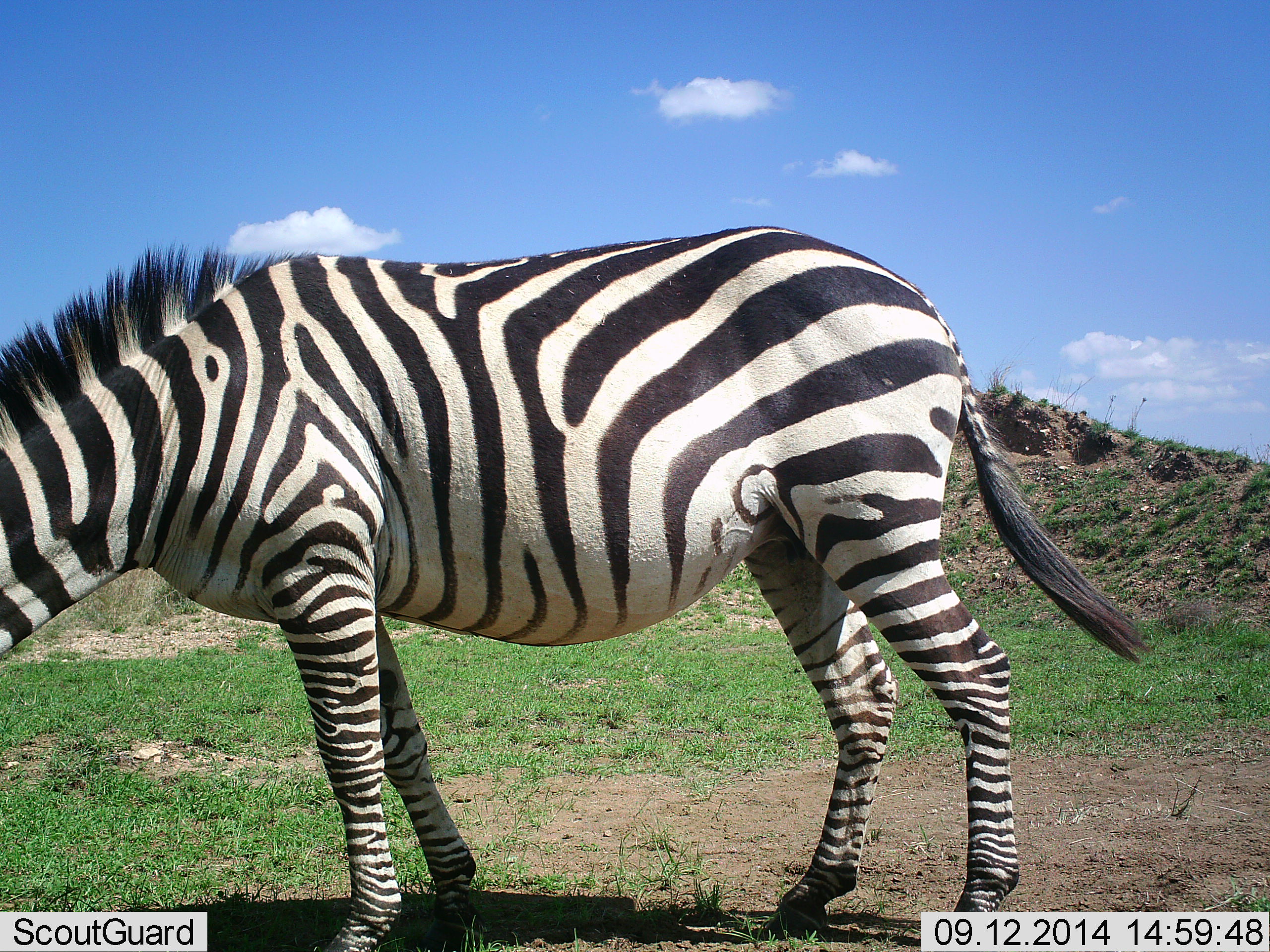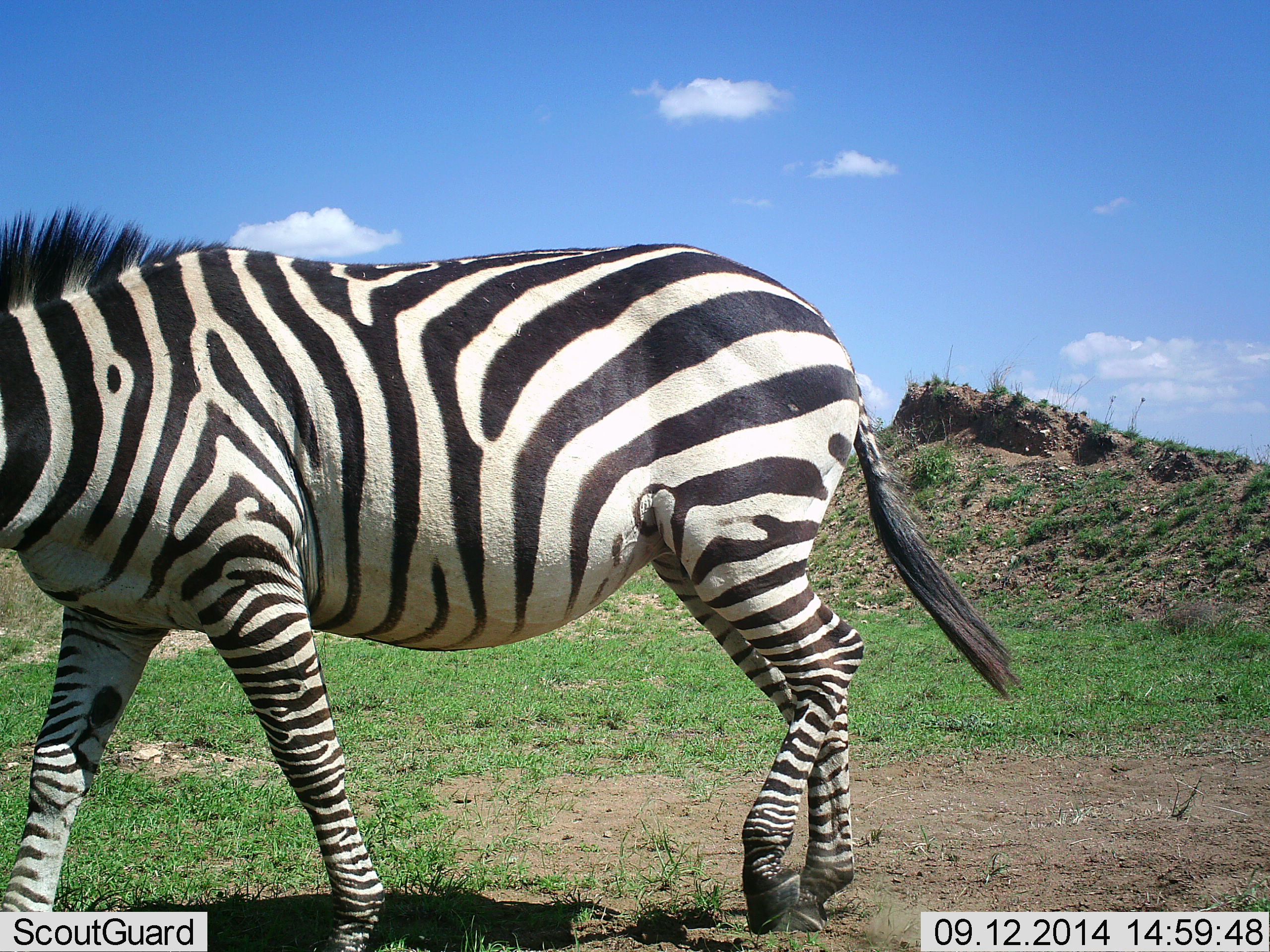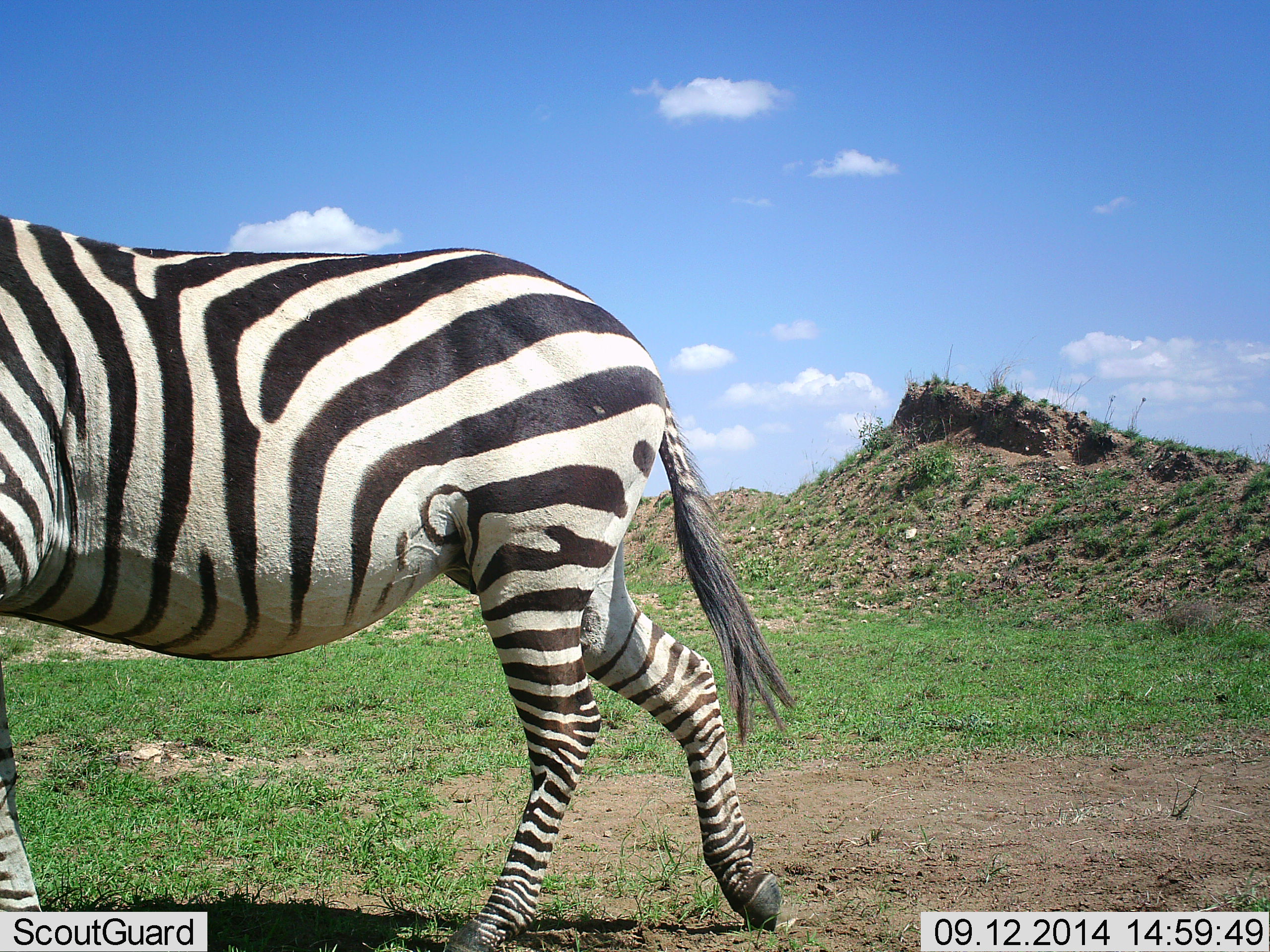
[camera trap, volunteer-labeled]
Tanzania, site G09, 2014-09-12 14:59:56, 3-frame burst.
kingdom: Animalia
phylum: Chordata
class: Mammalia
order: Perissodactyla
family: Equidae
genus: Equus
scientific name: Equus quagga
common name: plains zebra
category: zebra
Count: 1.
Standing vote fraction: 10%.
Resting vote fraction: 0%.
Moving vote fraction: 100%.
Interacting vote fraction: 0%.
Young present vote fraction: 0%.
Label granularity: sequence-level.